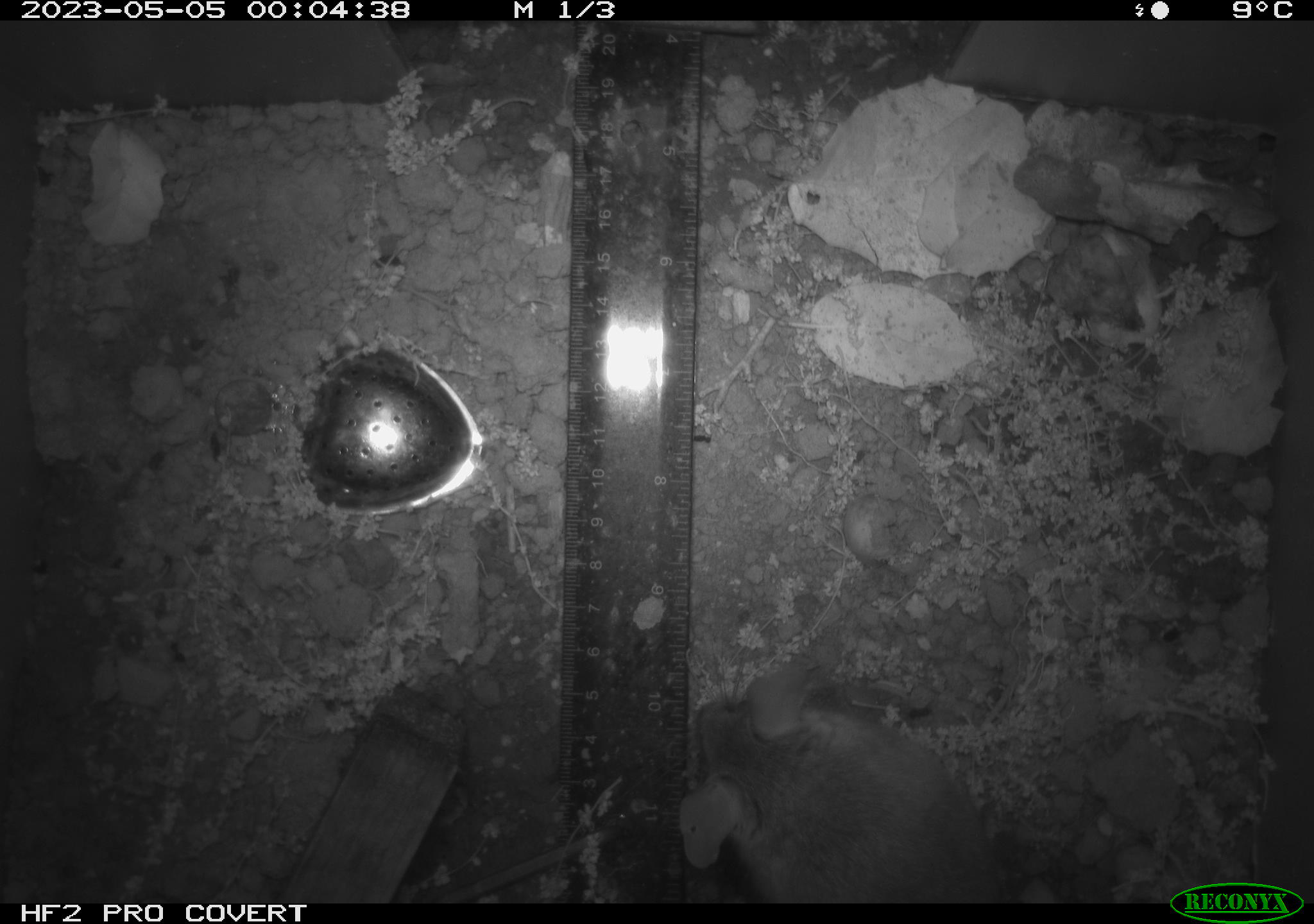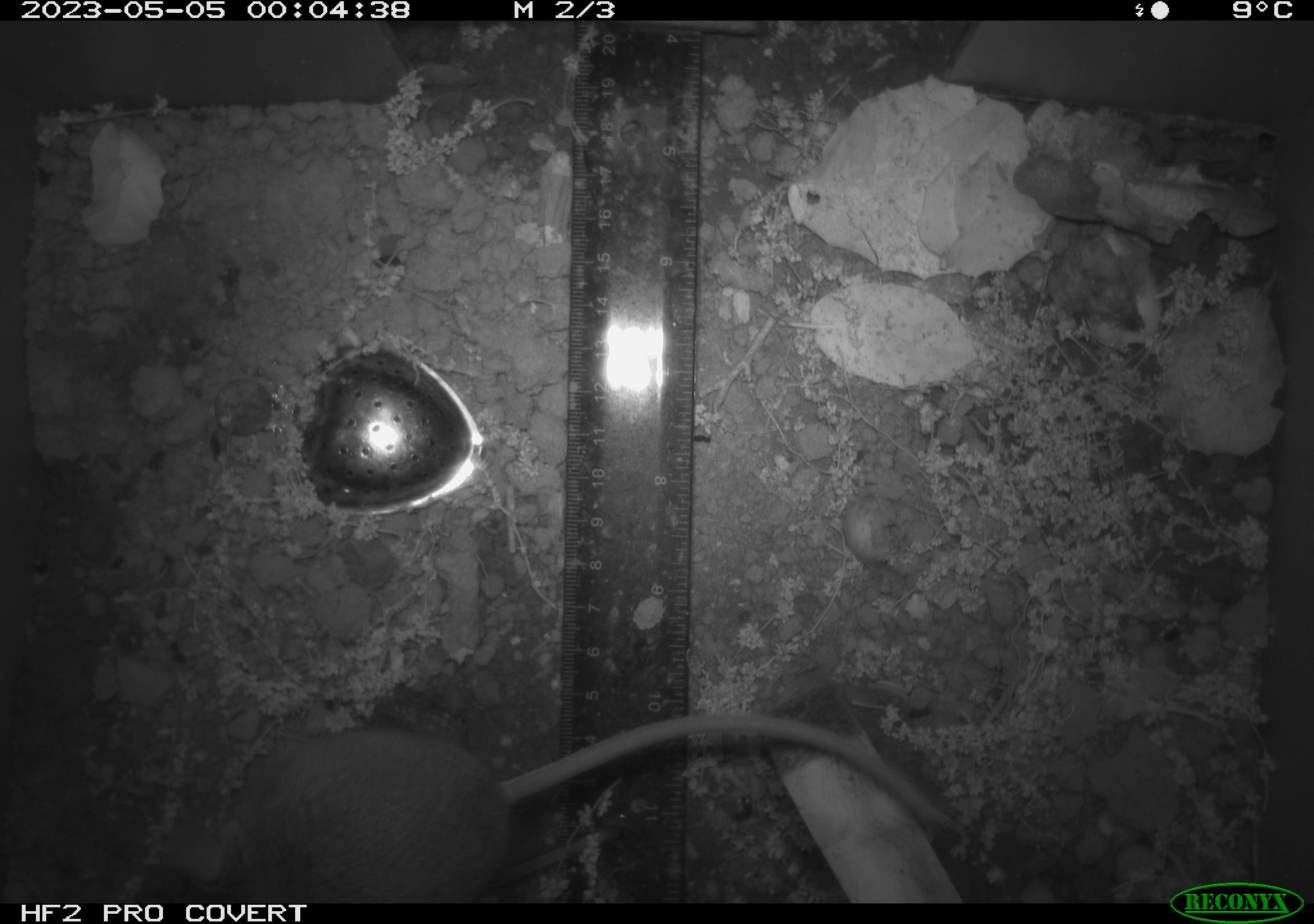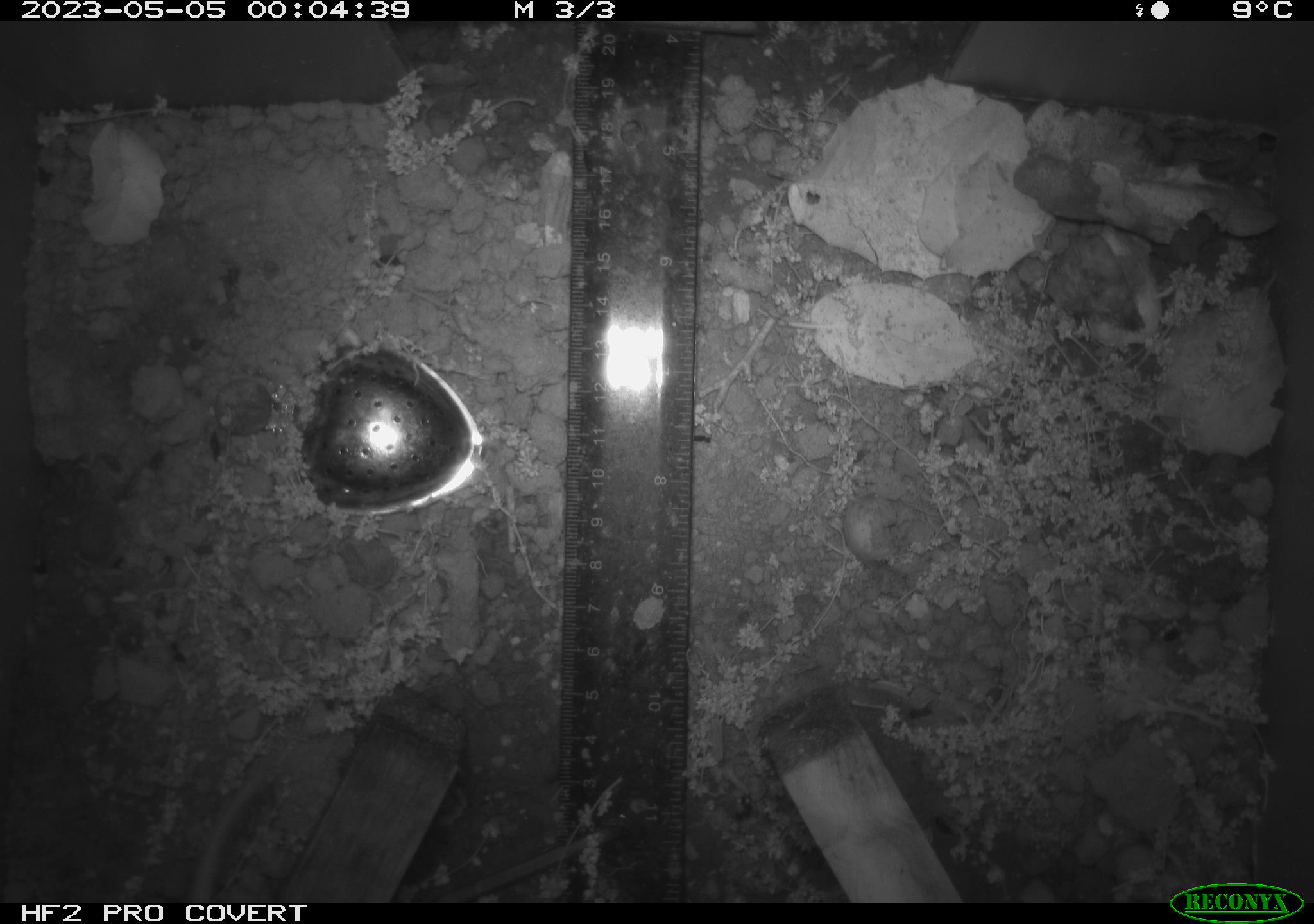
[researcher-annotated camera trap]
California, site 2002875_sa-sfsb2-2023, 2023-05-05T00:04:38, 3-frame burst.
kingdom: Animalia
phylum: Chordata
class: Mammalia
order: Rodentia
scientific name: Rodentia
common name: mouse species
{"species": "mouse species (Rodentia)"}